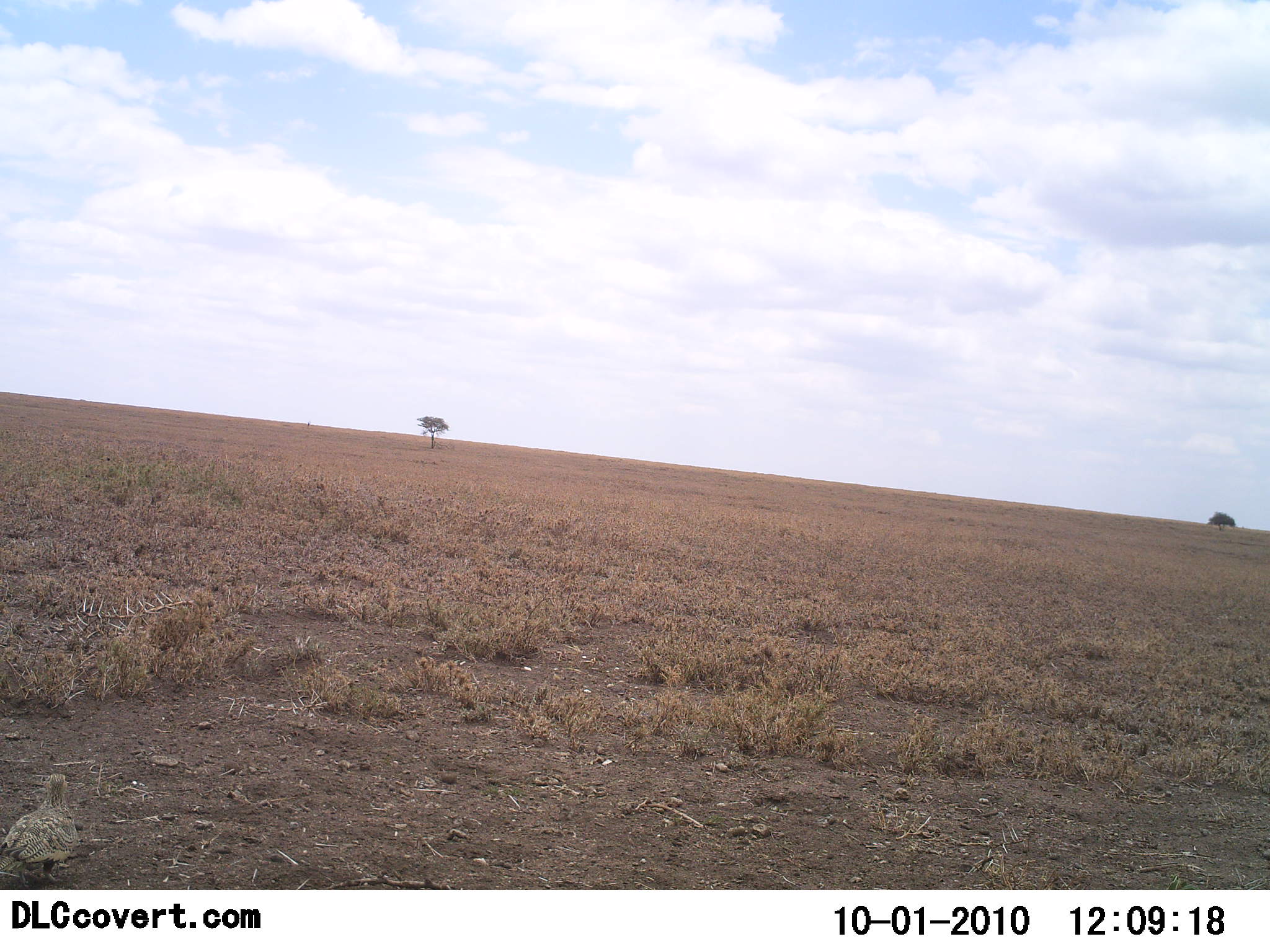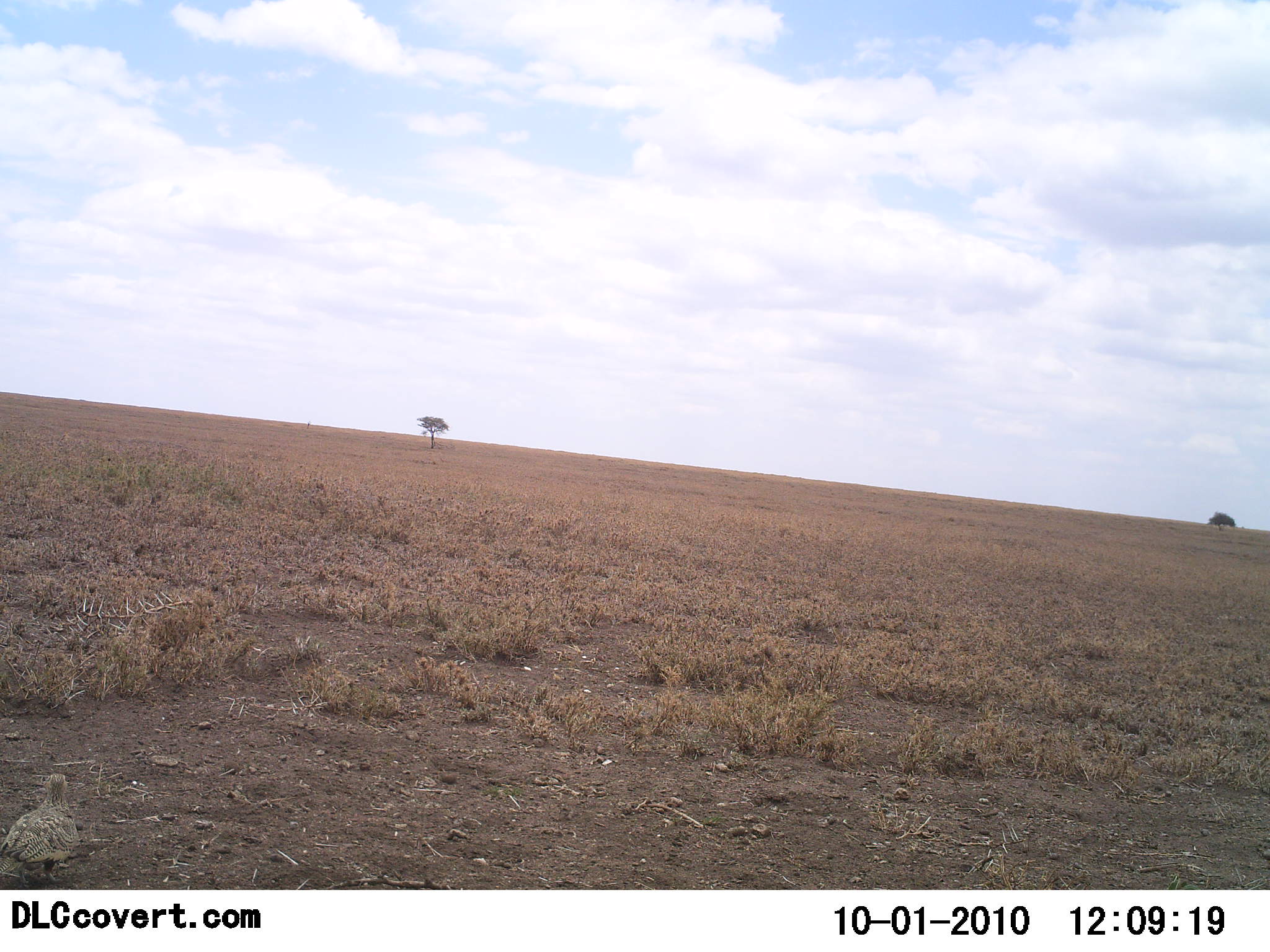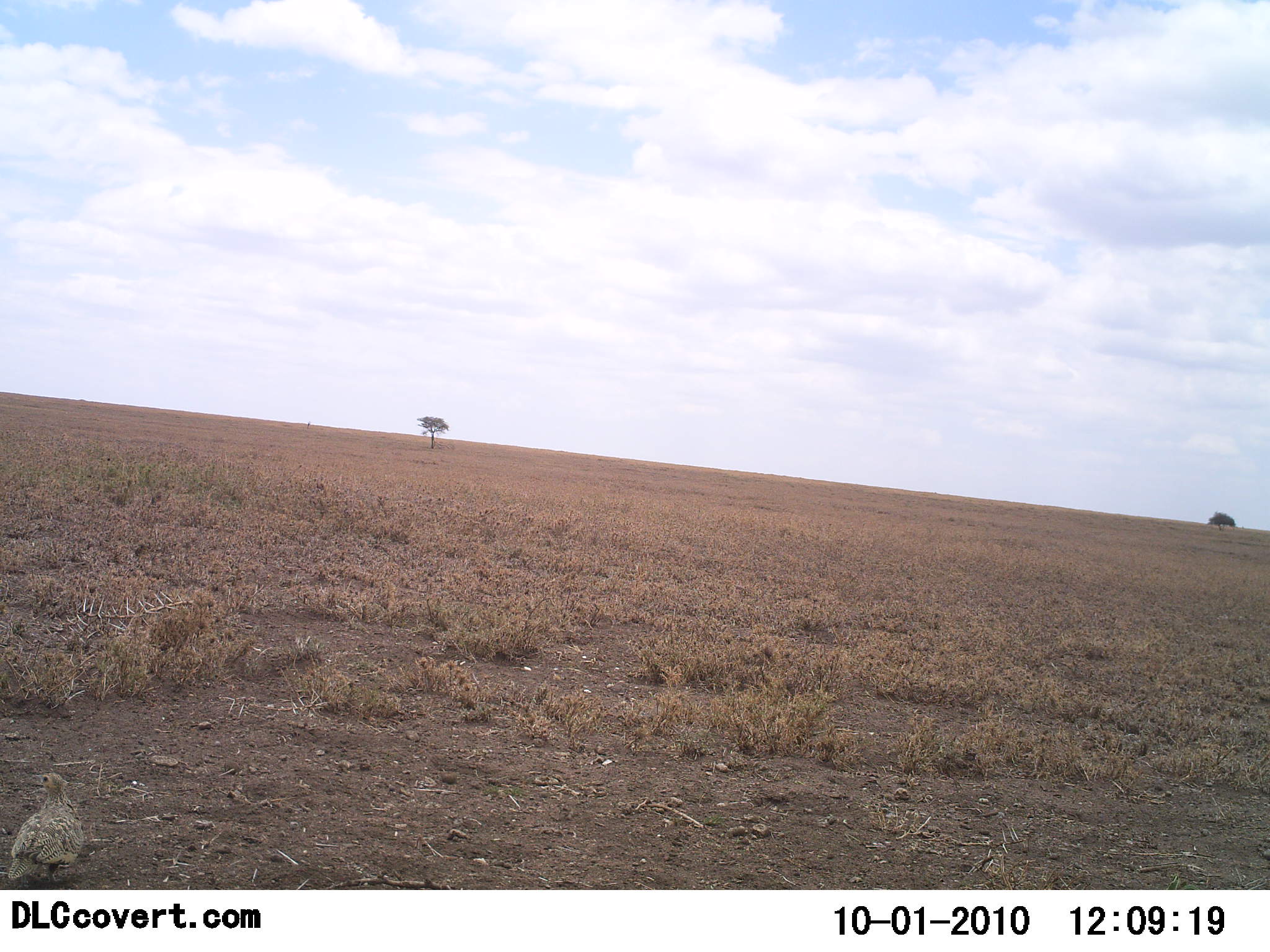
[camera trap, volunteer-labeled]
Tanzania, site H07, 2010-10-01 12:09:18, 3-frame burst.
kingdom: Animalia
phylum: Chordata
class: Aves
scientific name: Aves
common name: bird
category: otherbird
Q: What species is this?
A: Otherbird (bird) (Aves).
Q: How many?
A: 1.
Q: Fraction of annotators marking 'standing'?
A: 100%.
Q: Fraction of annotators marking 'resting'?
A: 0%.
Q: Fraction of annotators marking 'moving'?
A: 0%.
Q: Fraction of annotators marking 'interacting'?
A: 0%.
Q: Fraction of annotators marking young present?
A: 0%.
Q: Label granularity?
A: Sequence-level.